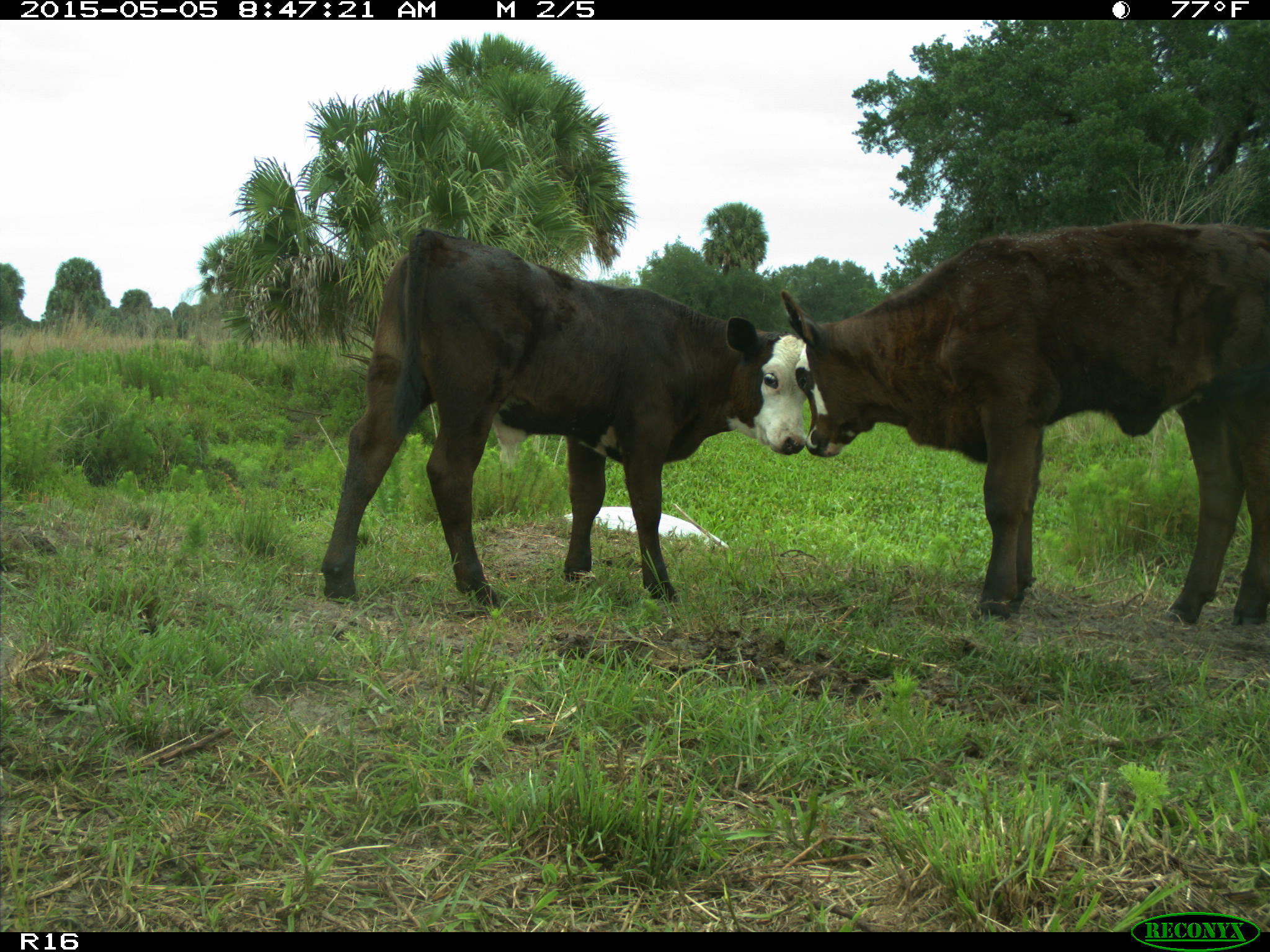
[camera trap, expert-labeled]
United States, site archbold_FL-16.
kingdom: Animalia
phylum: Chordata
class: Mammalia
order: Artiodactyla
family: Bovidae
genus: Bos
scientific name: Bos taurus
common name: domestic cow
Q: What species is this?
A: Bos taurus (domestic cow).